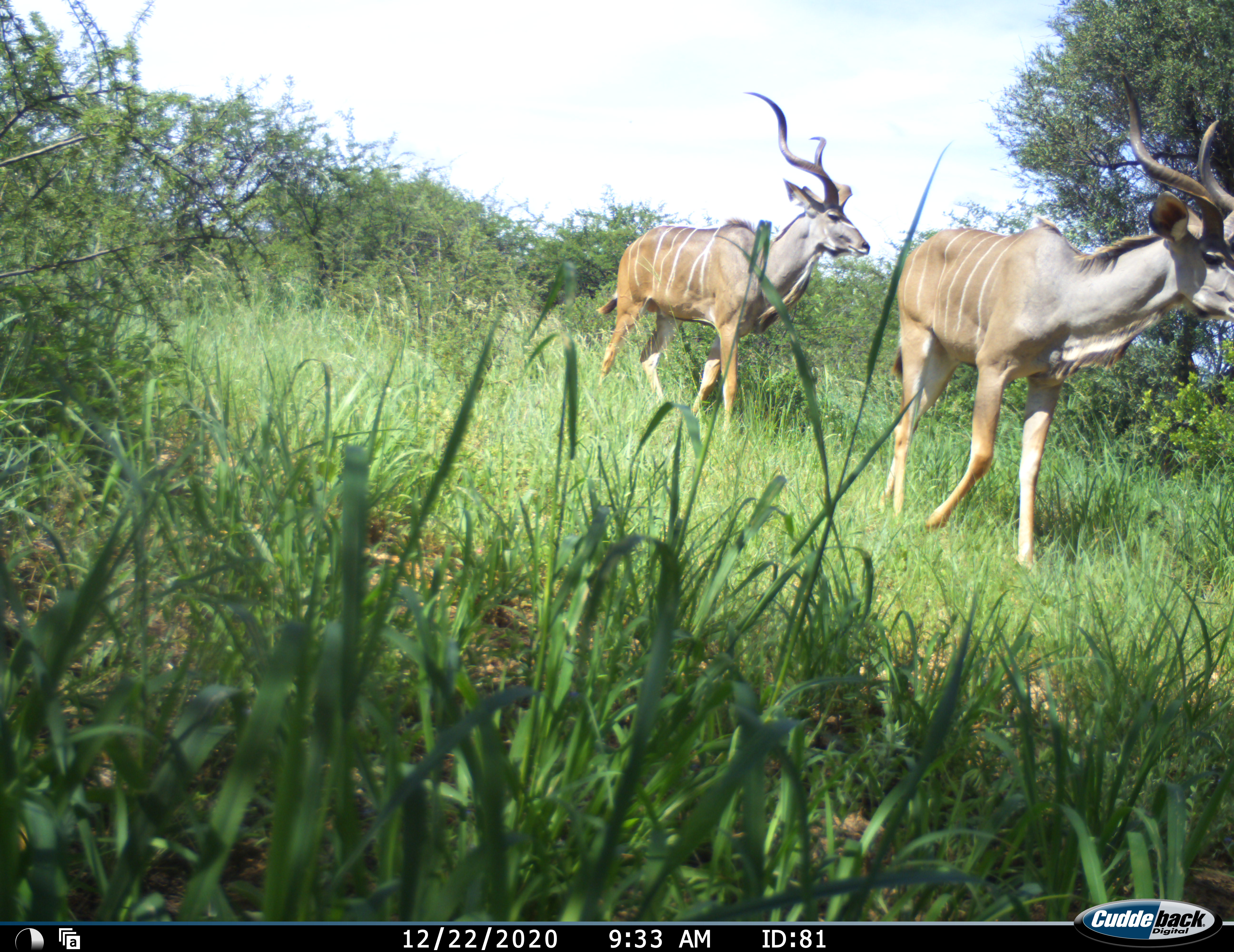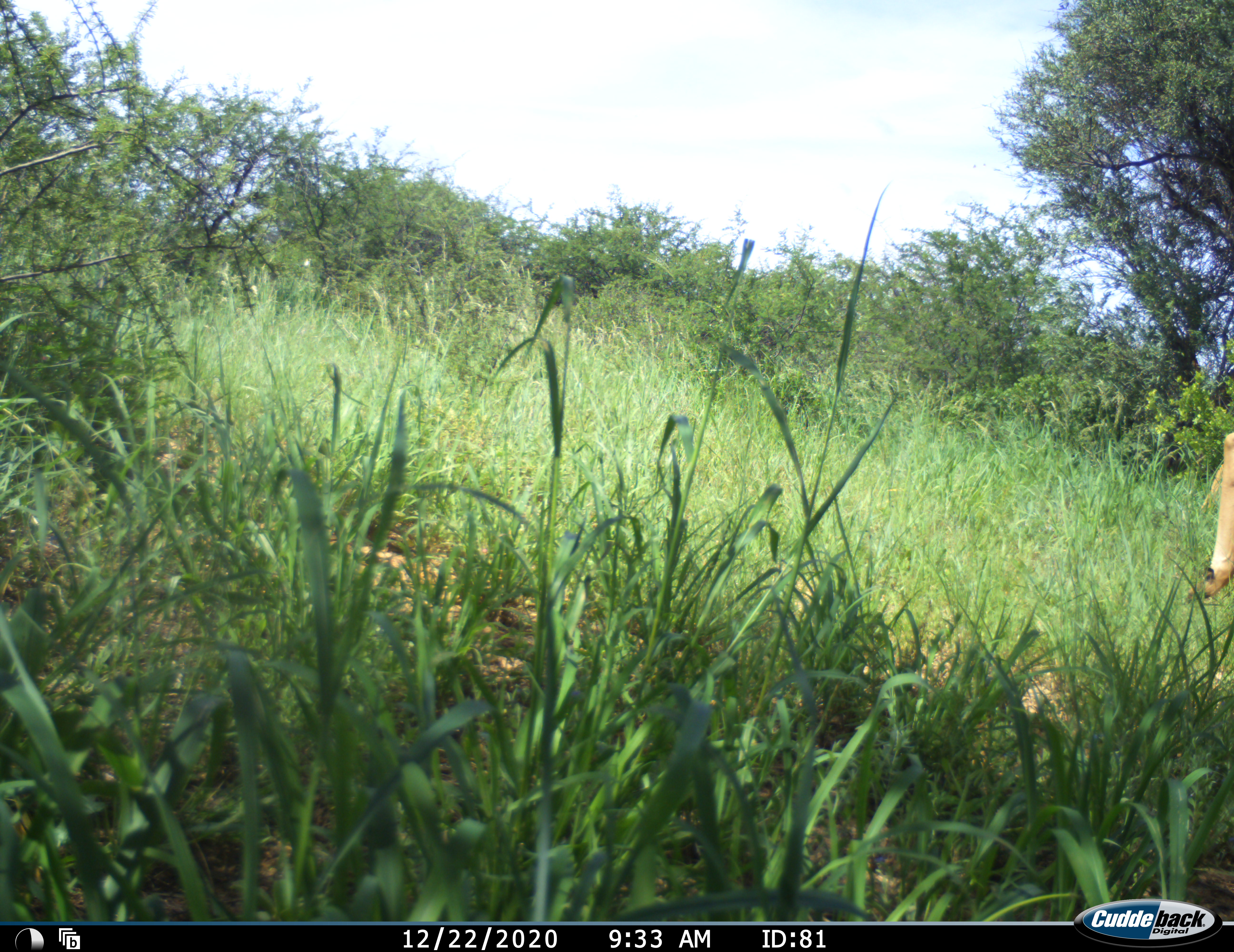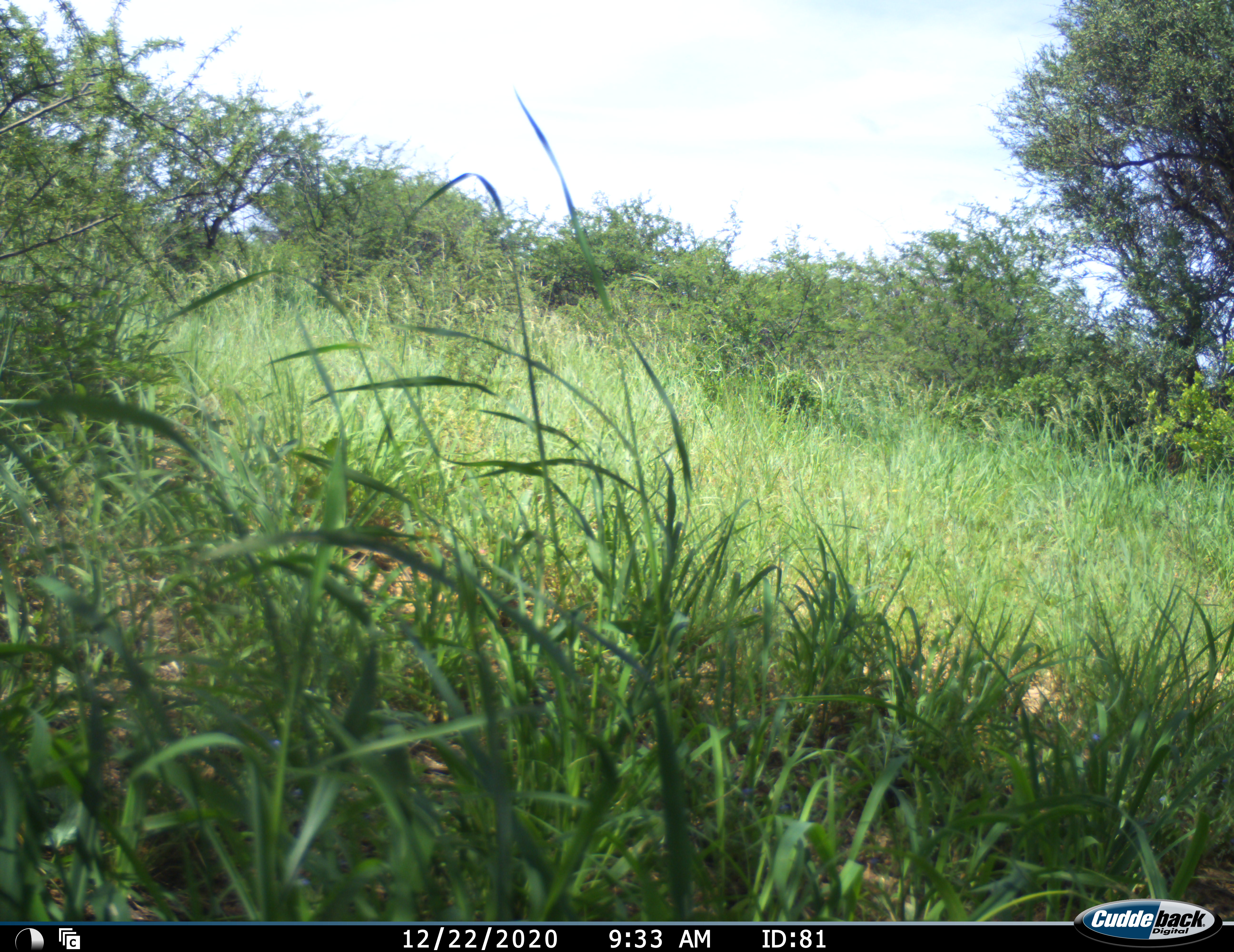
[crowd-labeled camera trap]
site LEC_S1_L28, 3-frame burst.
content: unidentified animal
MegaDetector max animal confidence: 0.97